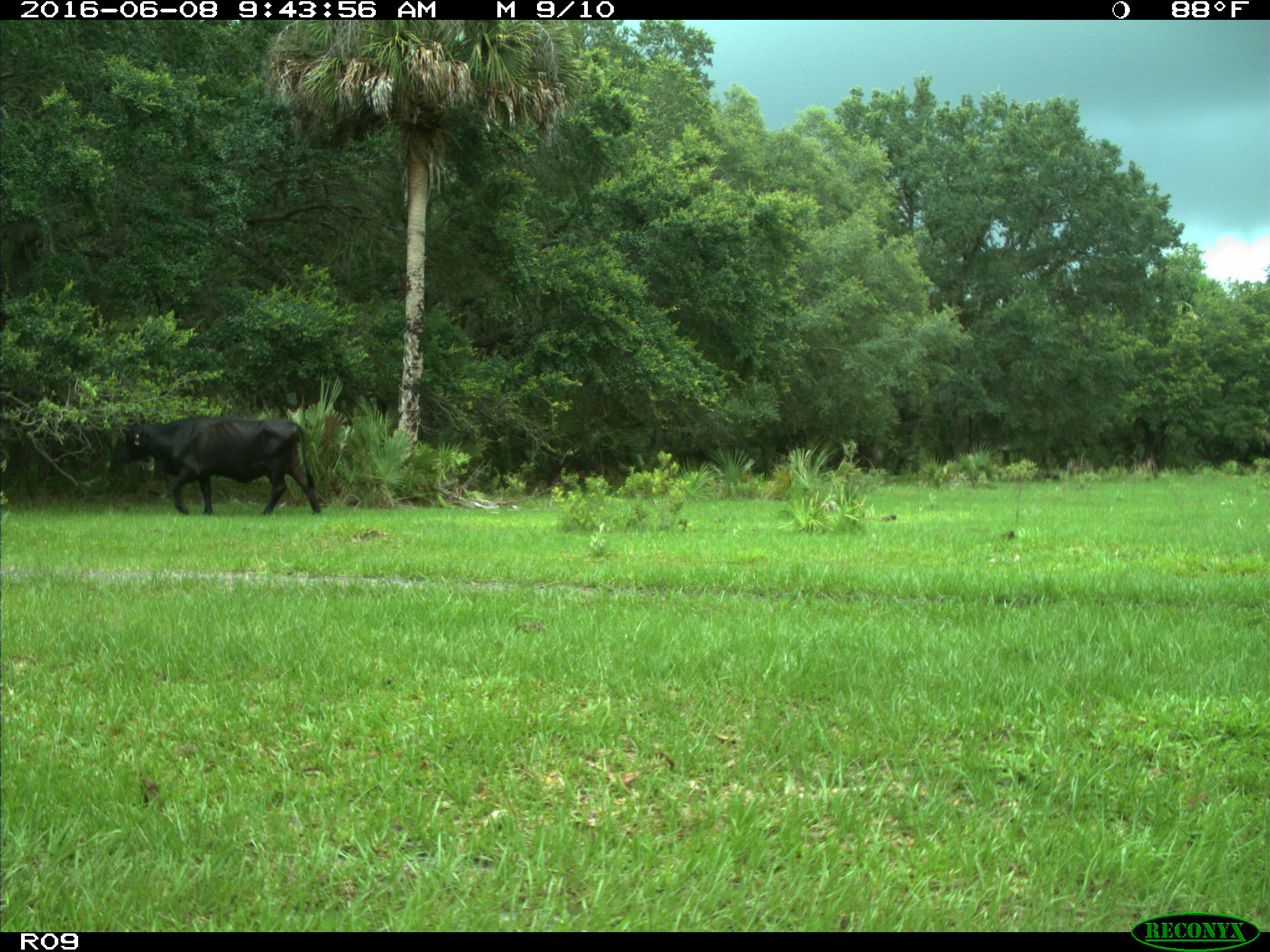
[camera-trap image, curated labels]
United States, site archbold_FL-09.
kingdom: Animalia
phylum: Chordata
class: Mammalia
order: Artiodactyla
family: Bovidae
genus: Bos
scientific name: Bos taurus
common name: domestic cow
Bos taurus (domestic cow).